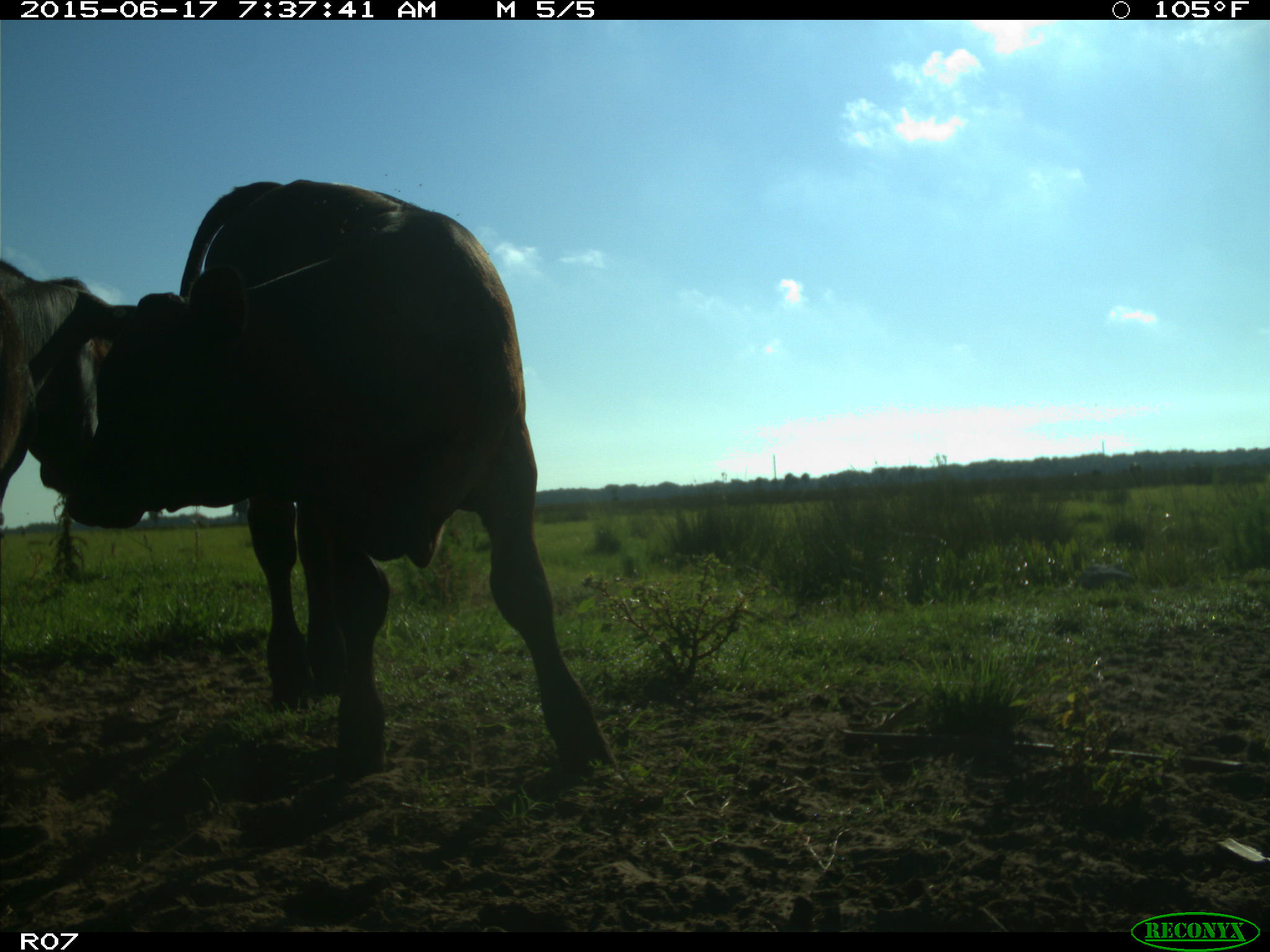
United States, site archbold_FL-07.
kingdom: Animalia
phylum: Chordata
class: Mammalia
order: Artiodactyla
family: Bovidae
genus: Bos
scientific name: Bos taurus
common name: domestic cow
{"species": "Bos taurus (domestic cow)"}